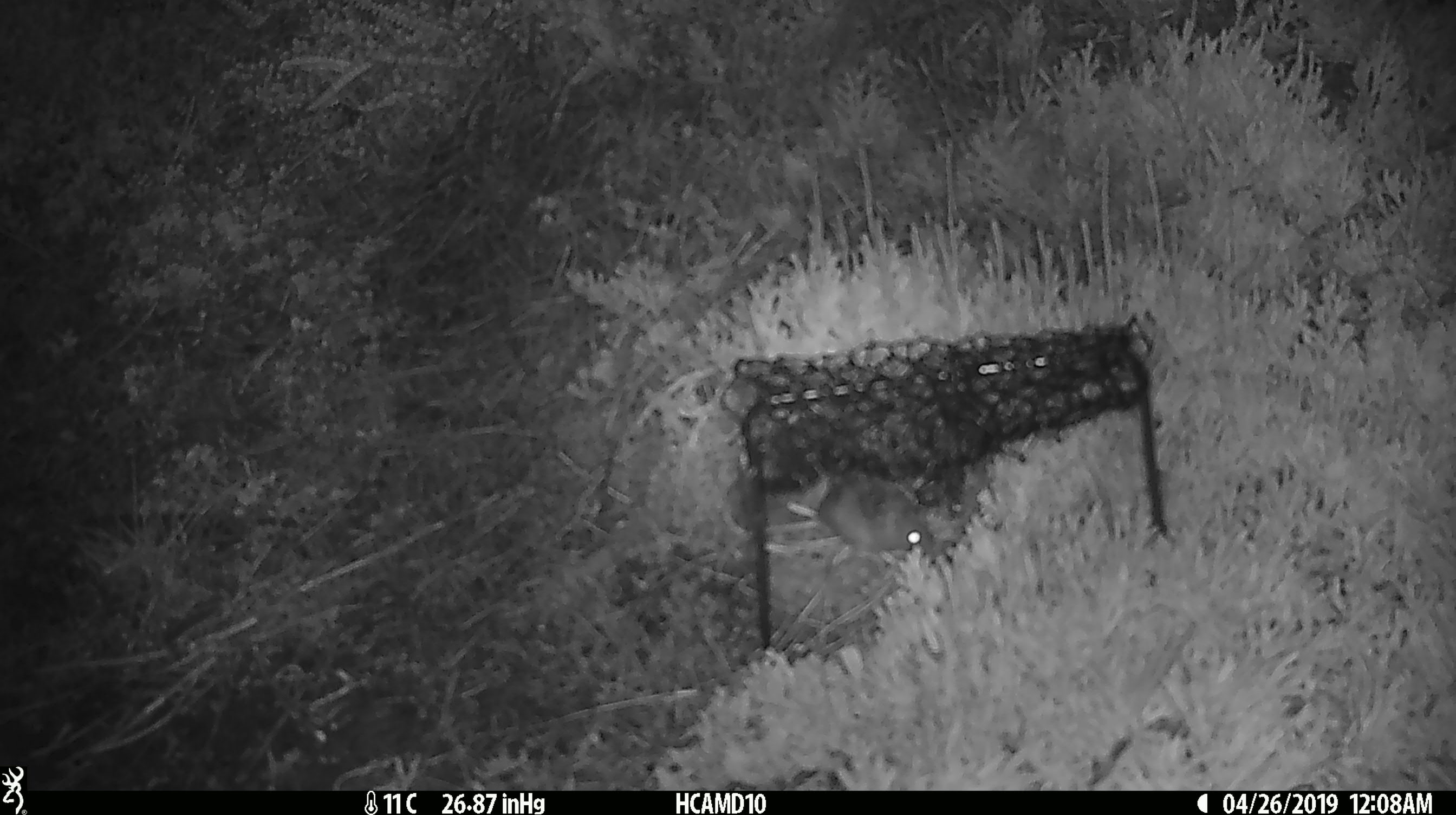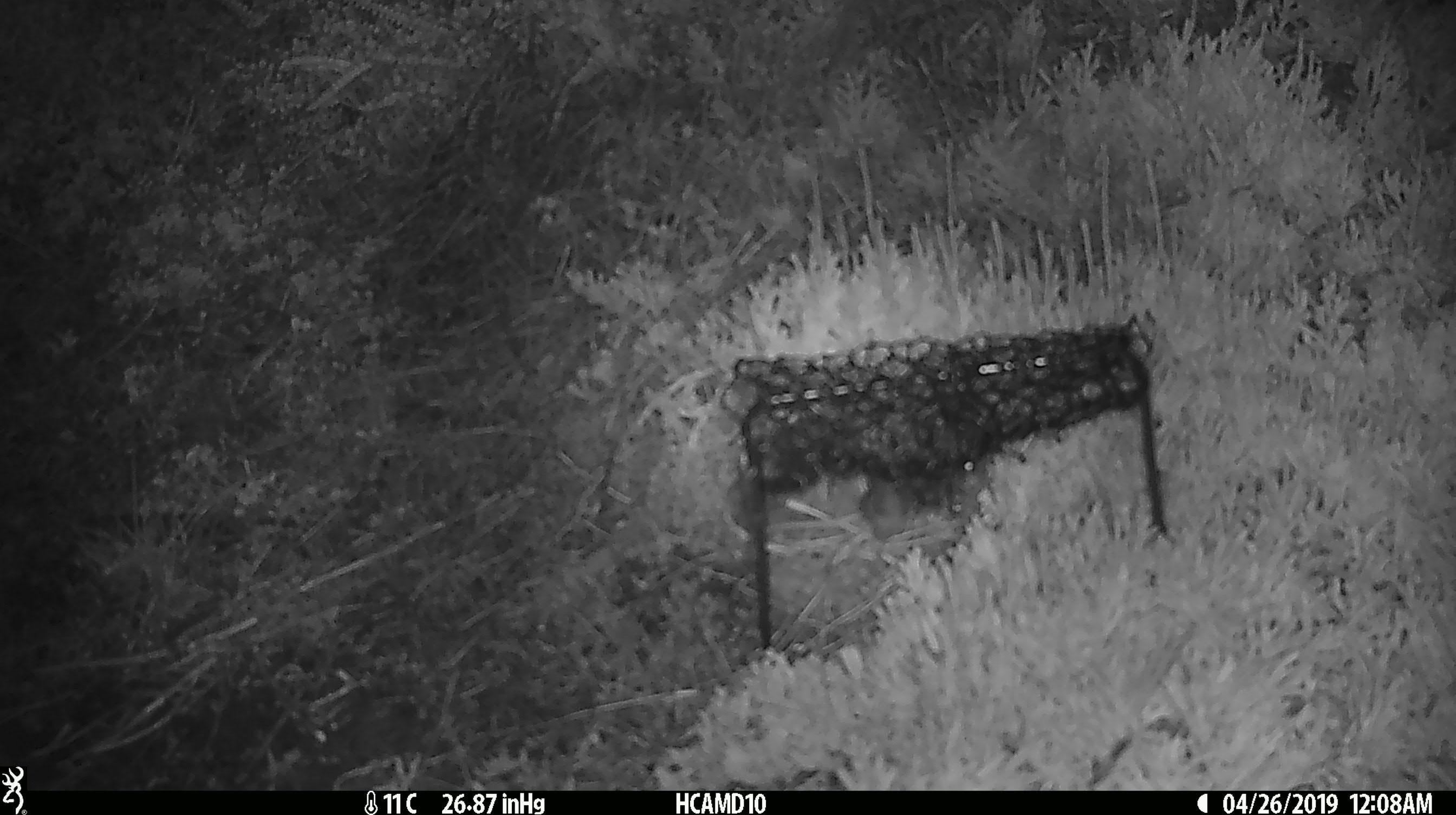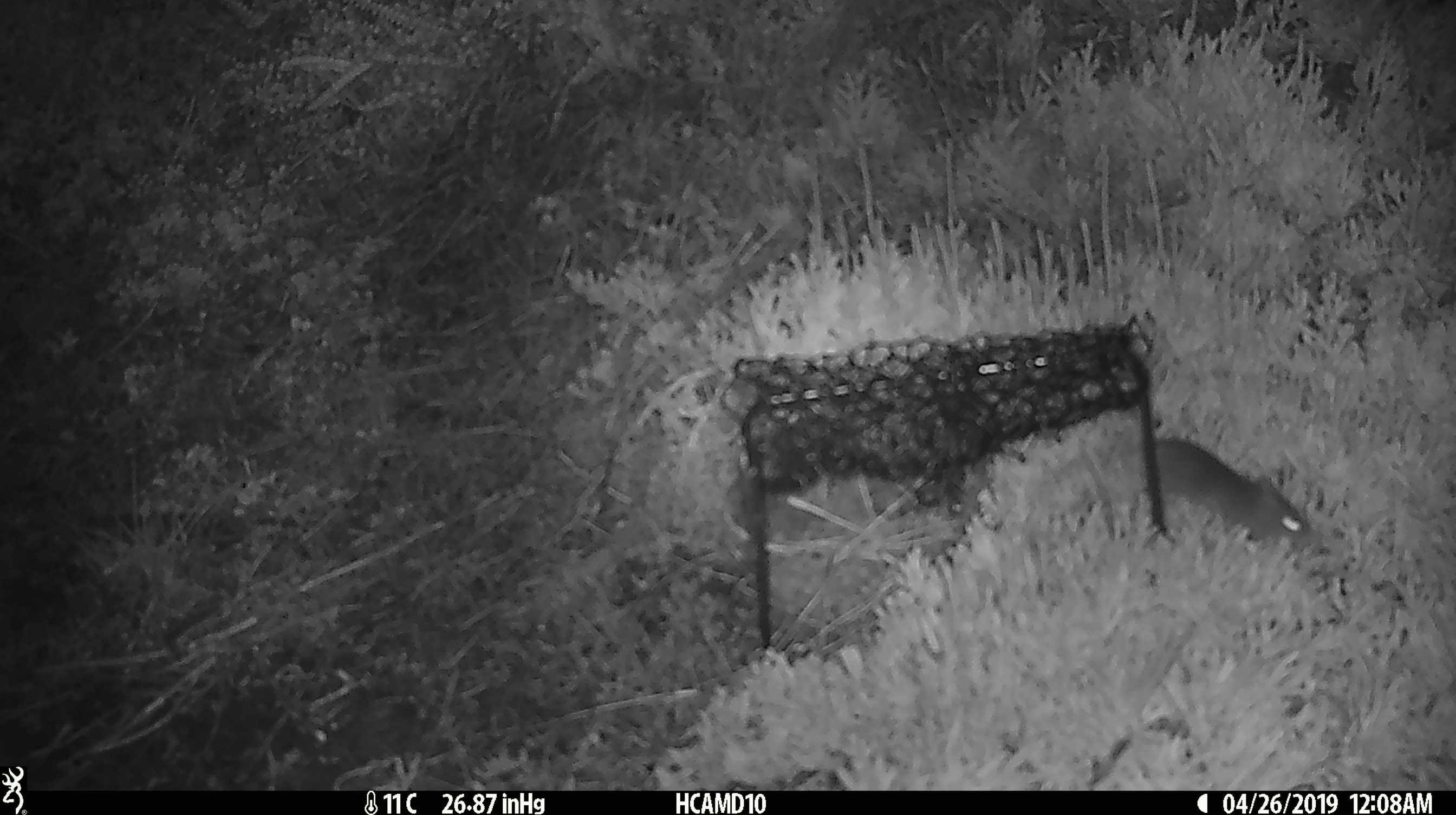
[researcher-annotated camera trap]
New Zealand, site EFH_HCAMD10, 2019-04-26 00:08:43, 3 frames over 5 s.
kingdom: Animalia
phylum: Chordata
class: Mammalia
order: Rodentia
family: Muridae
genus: Rattus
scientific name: Rattus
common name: rat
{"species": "rat (Rattus)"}